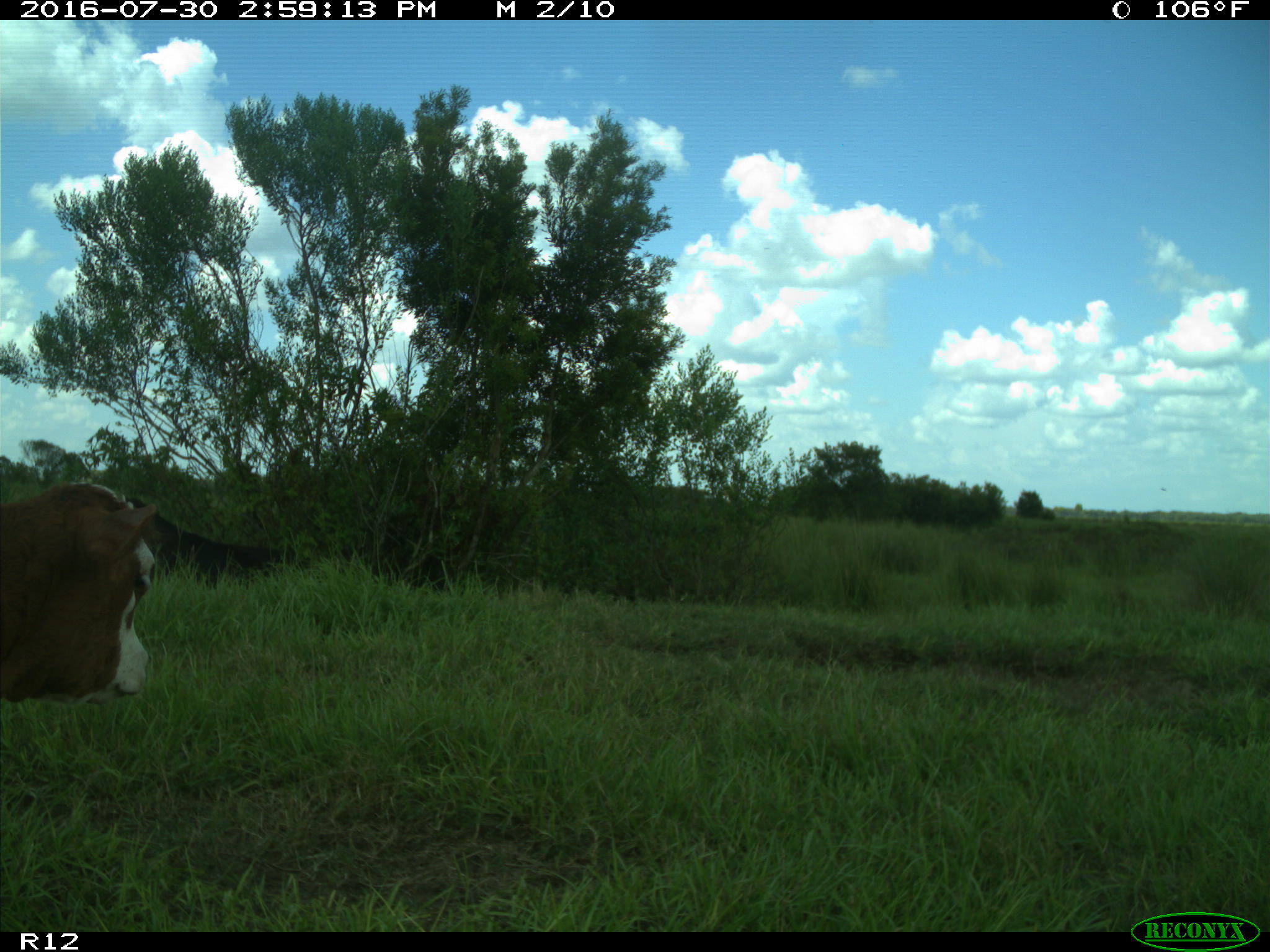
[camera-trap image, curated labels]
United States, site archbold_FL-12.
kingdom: Animalia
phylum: Chordata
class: Mammalia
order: Artiodactyla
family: Bovidae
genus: Bos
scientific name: Bos taurus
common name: domestic cow